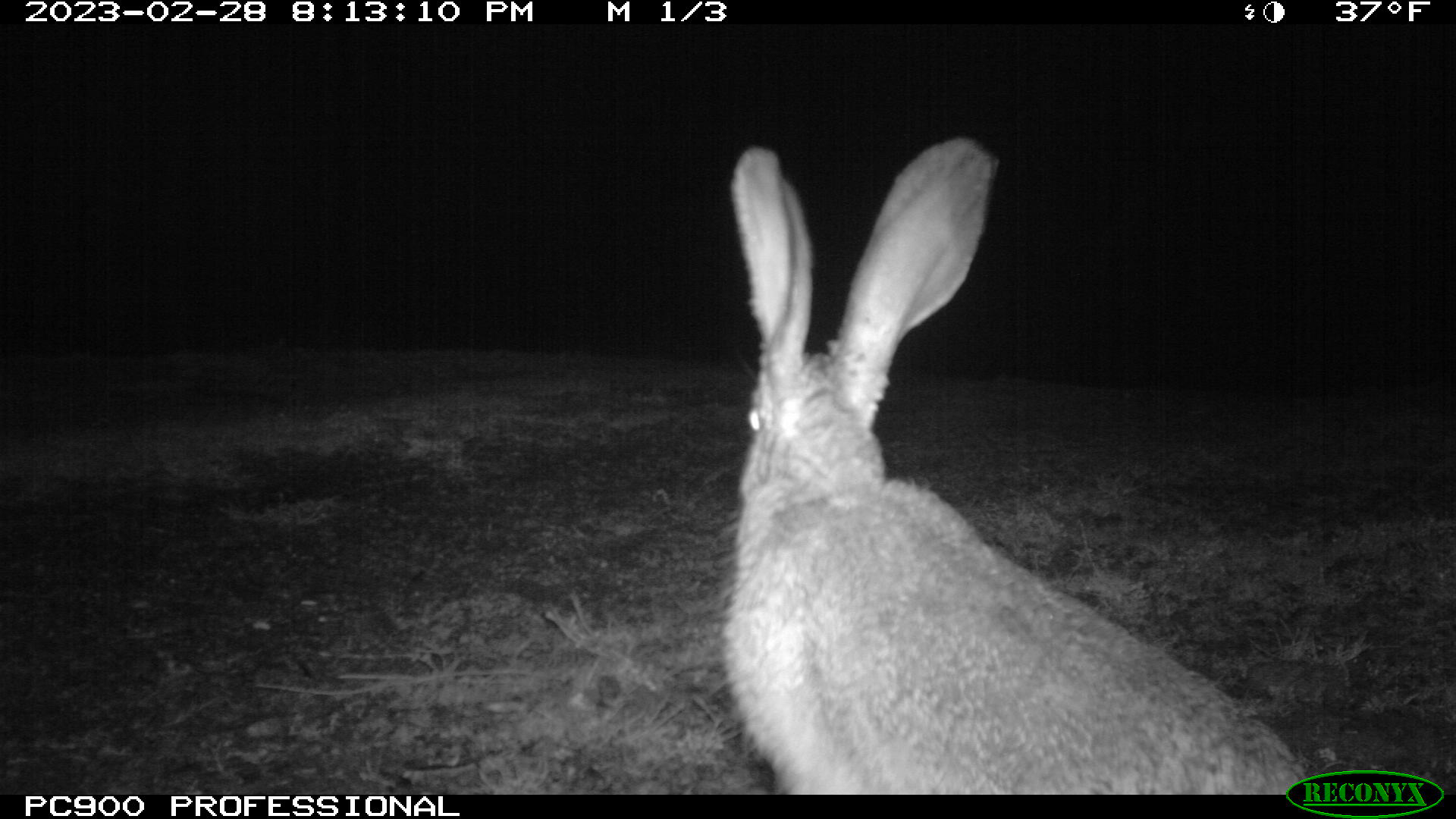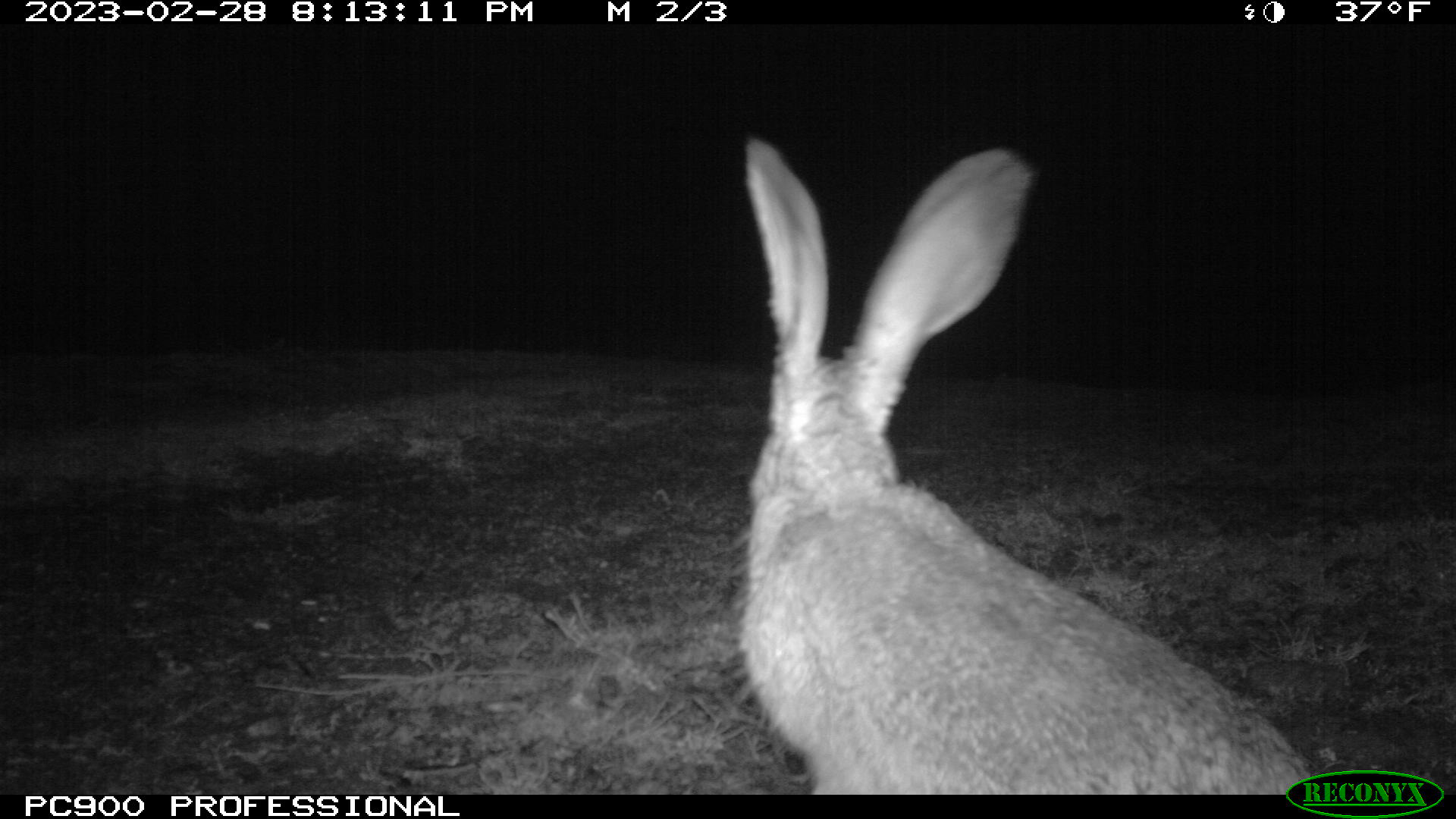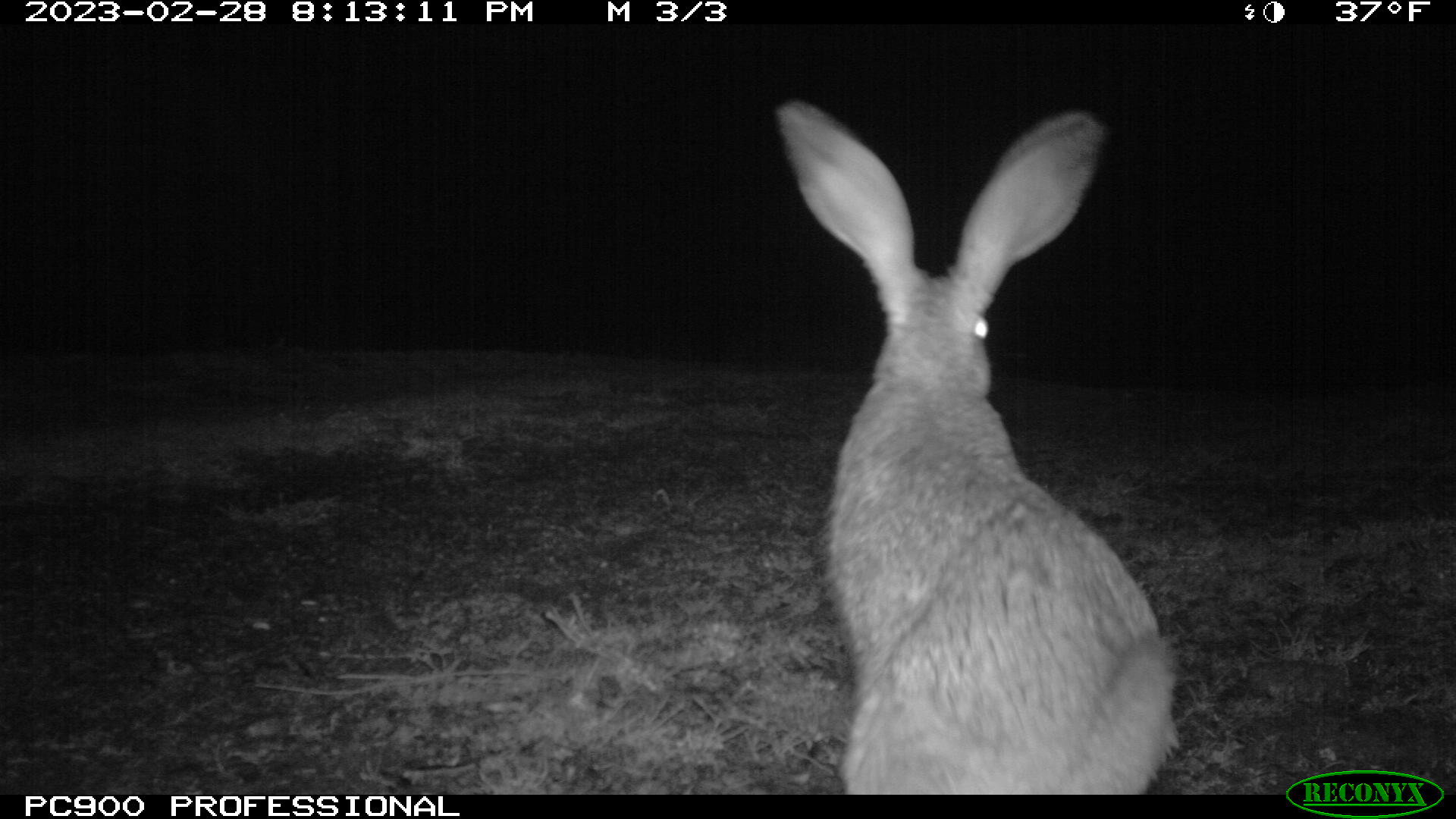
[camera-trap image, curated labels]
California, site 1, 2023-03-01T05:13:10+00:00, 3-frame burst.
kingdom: Animalia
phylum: Chordata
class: Mammalia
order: Lagomorpha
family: Leporidae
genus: Lepus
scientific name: Lepus californicus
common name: black-tailed jackrabbit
Black-tailed jackrabbit (Lepus californicus).